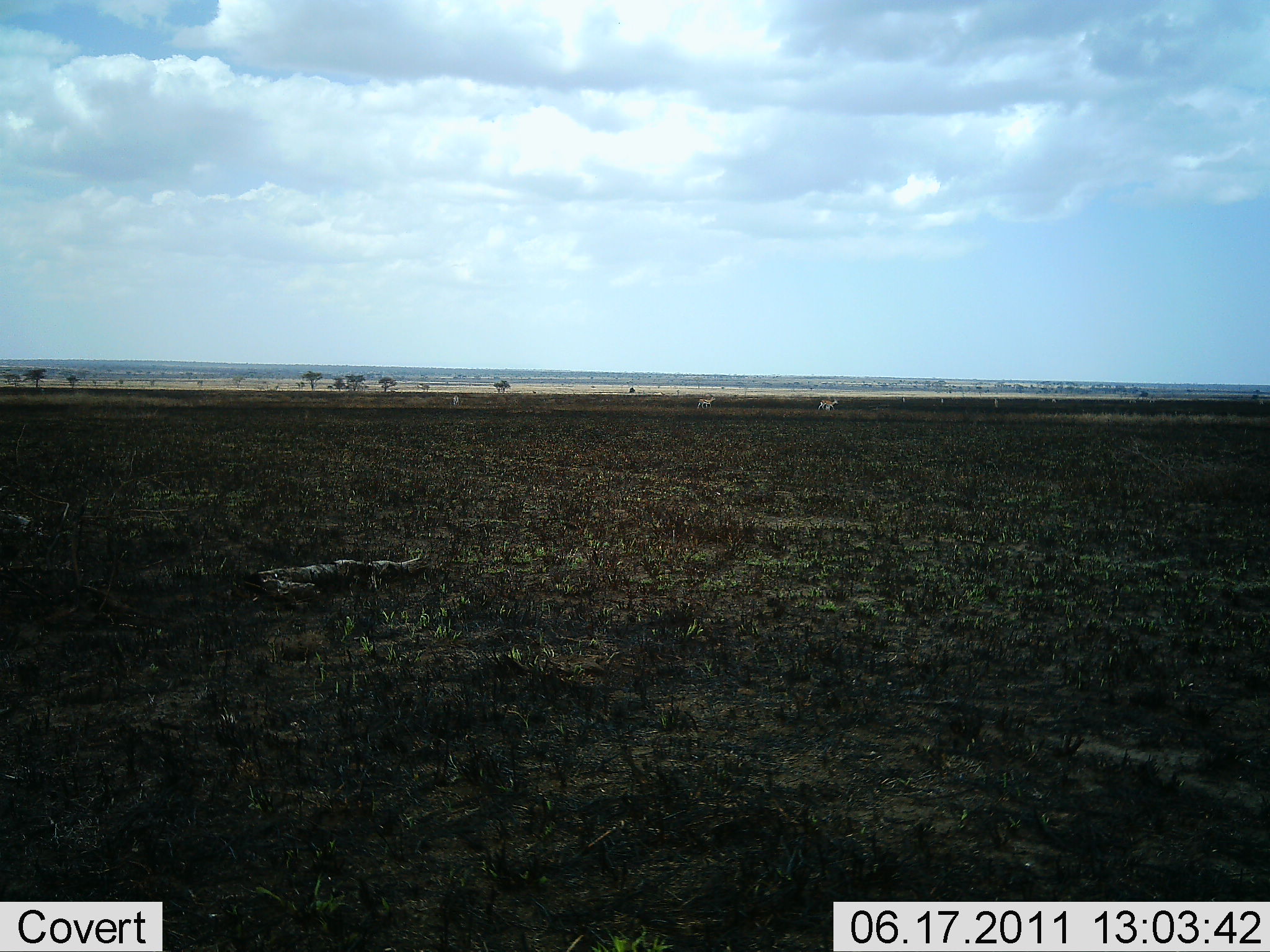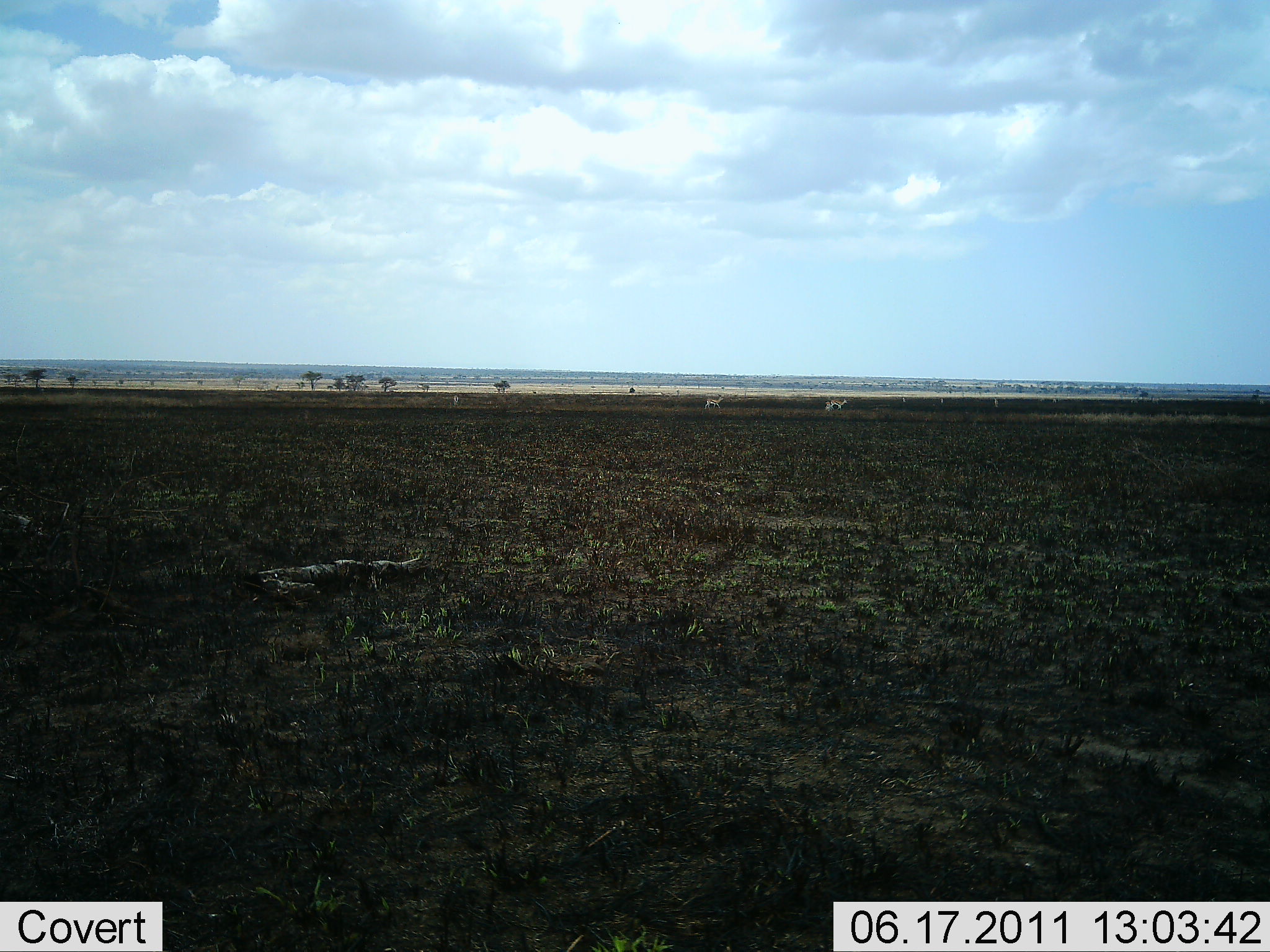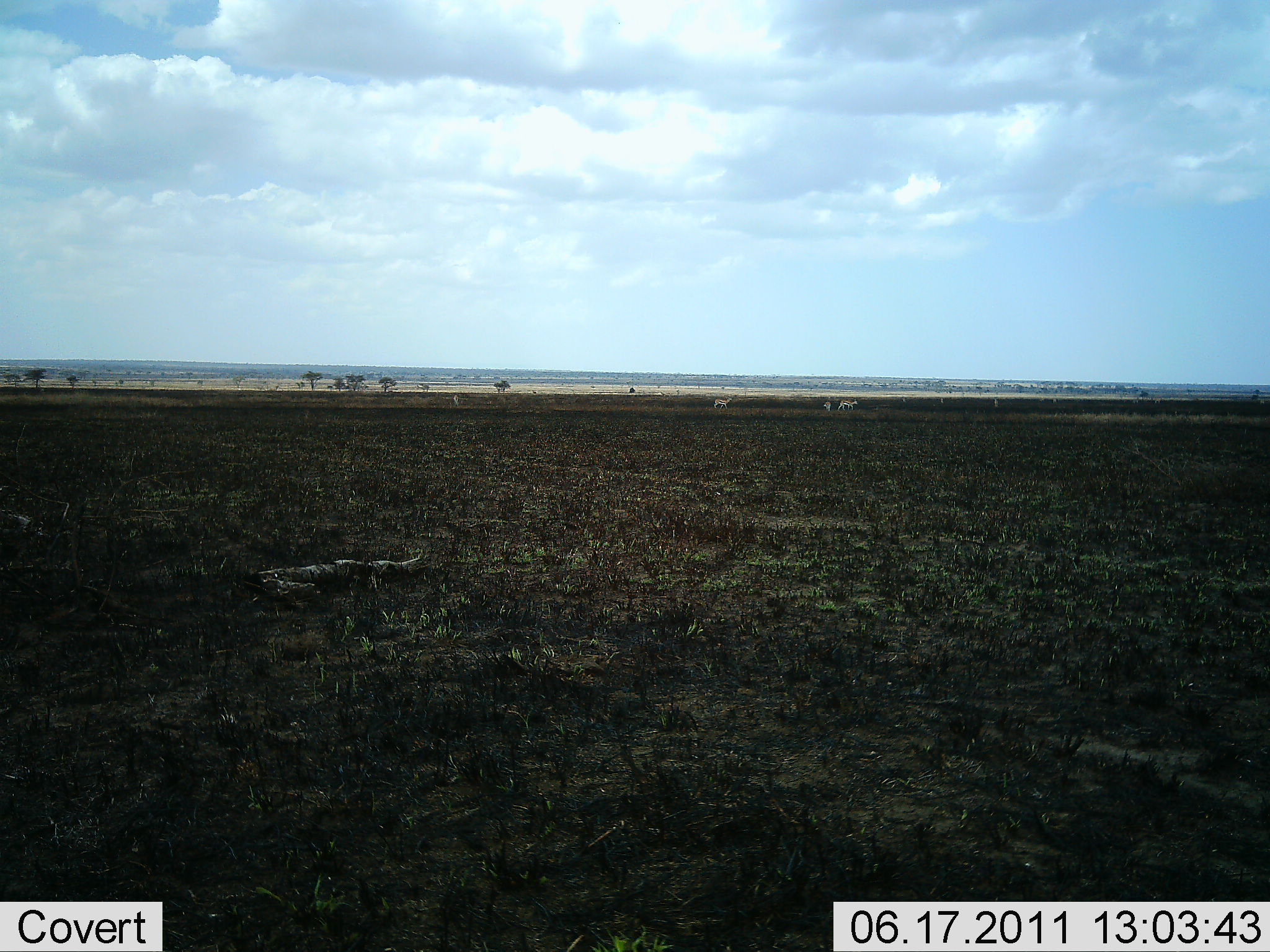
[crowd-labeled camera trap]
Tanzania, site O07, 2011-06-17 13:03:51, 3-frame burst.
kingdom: Animalia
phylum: Chordata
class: Mammalia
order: Perissodactyla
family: Equidae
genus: Equus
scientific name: Equus quagga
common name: plains zebra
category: zebra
Zebra (plains zebra) (Equus quagga), count 3. Behavior (volunteer vote fractions): standing 50%, resting 0%, moving 75%, interacting 0%. Young present (vote fraction): 0%. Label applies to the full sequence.